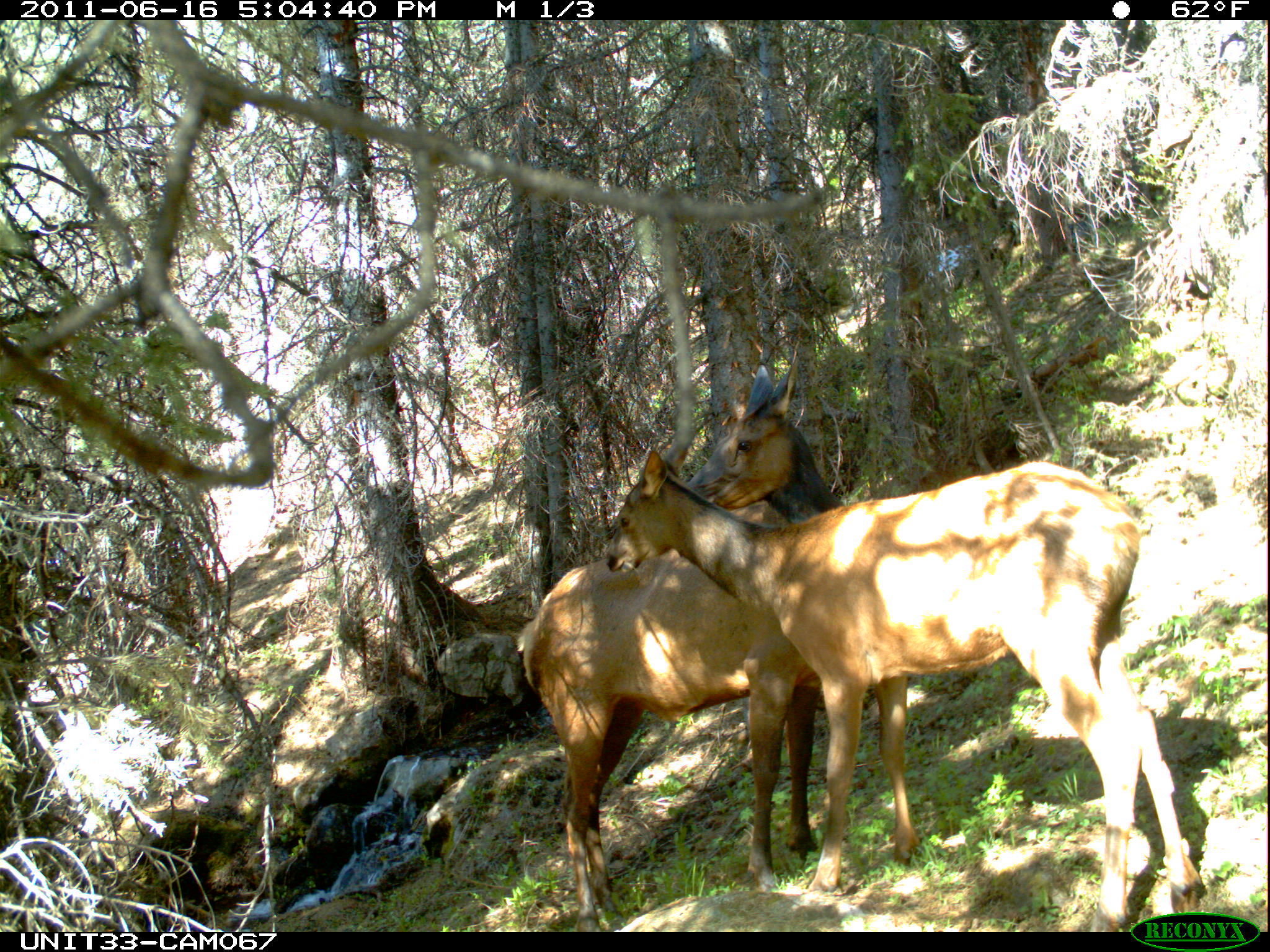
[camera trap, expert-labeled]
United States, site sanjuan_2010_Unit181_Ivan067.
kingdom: Animalia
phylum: Chordata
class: Mammalia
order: Artiodactyla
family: Cervidae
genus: Cervus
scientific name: Cervus elaphus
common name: red deer